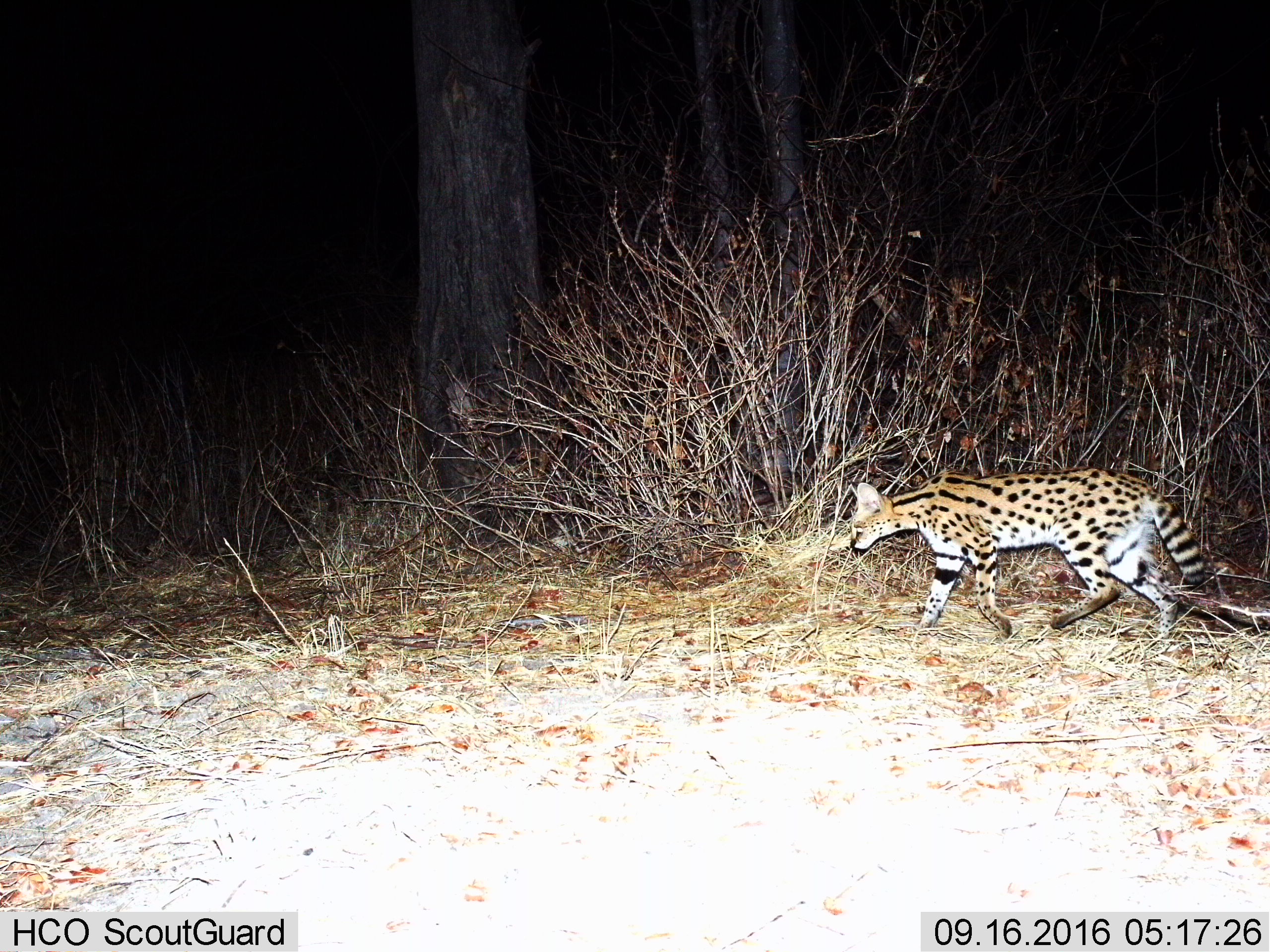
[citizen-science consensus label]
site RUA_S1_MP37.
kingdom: Animalia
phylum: Chordata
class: Mammalia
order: Carnivora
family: Felidae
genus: Leptailurus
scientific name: Leptailurus serval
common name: serval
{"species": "serval (Leptailurus serval)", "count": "1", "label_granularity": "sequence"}